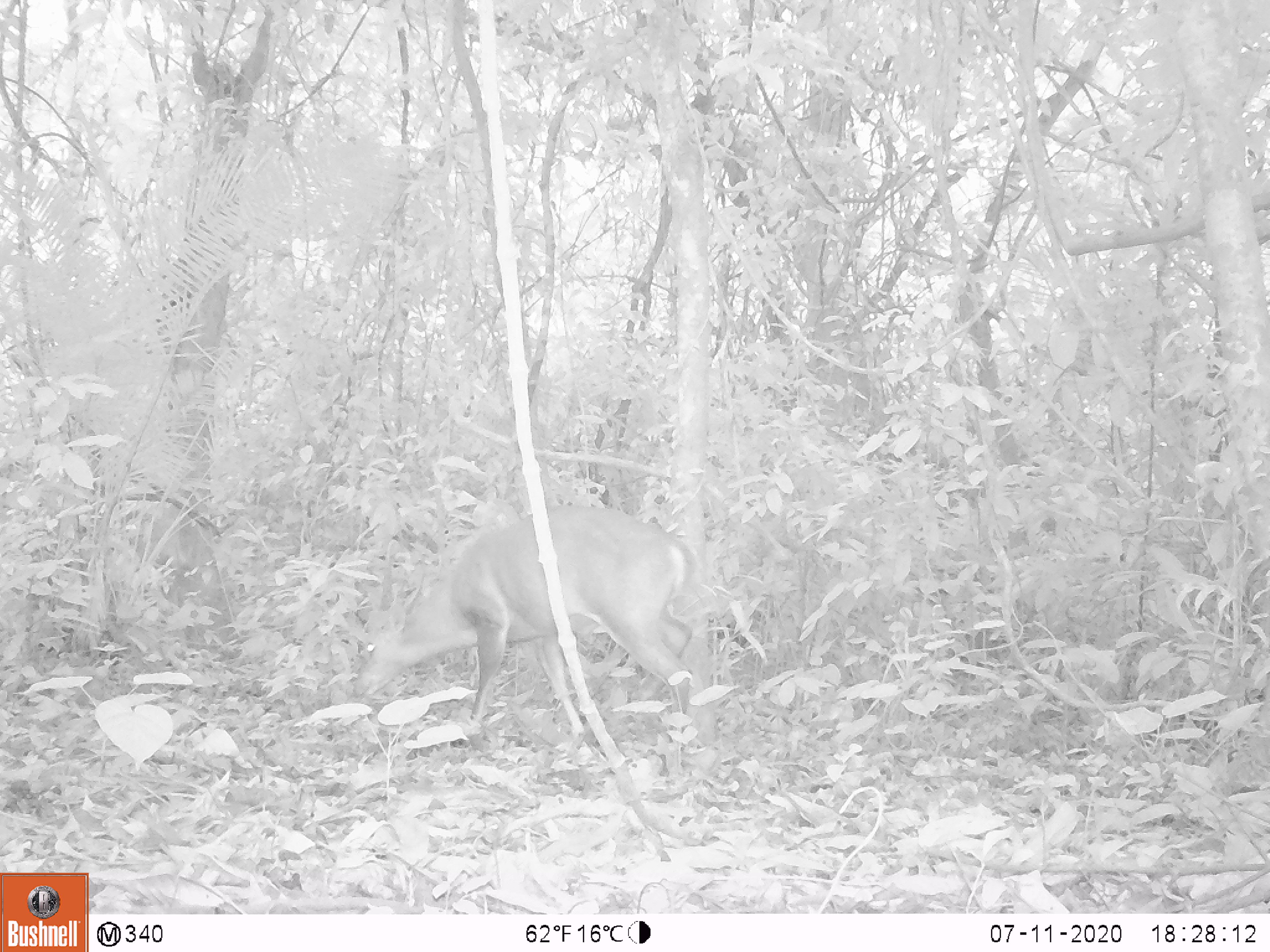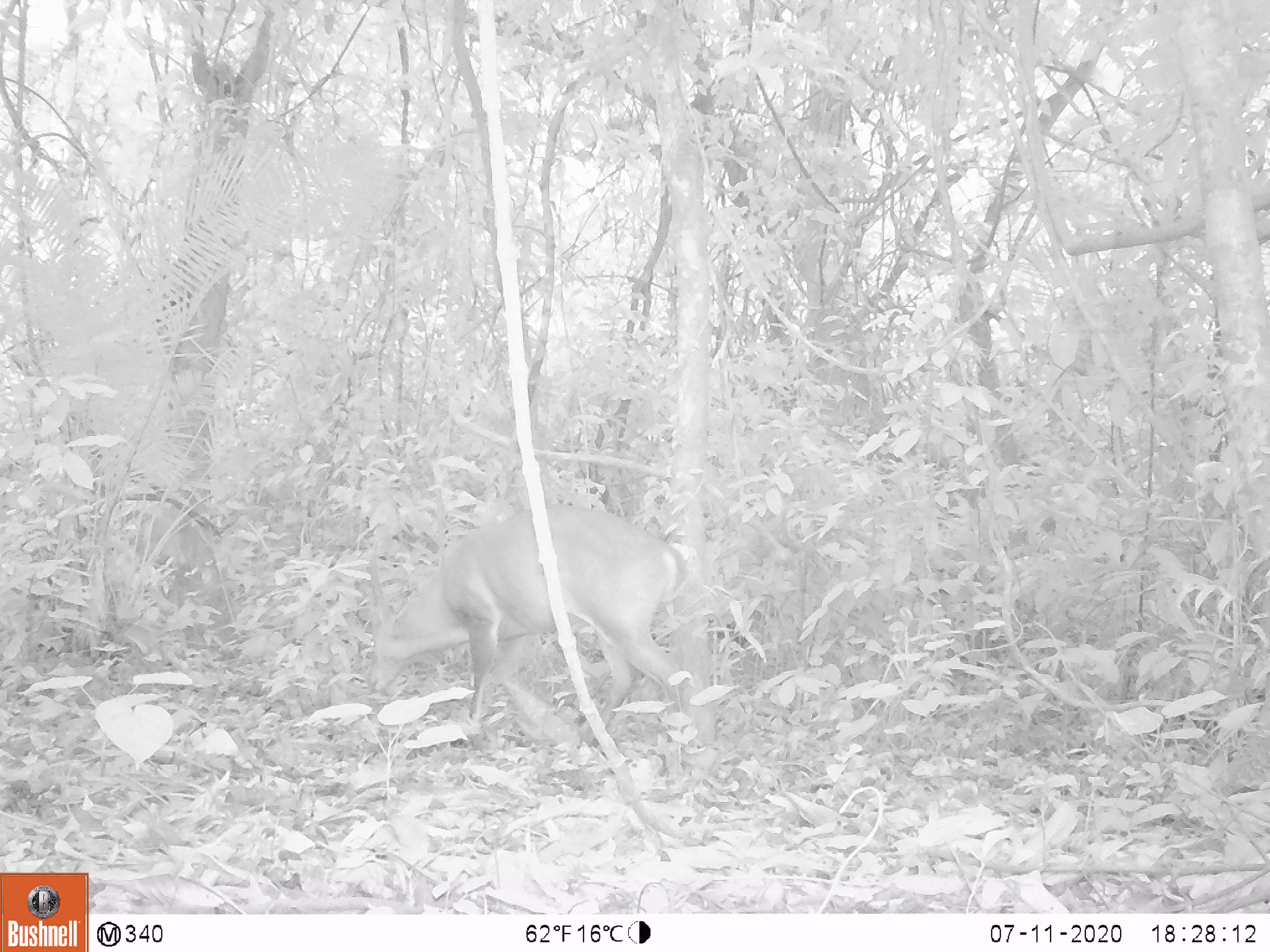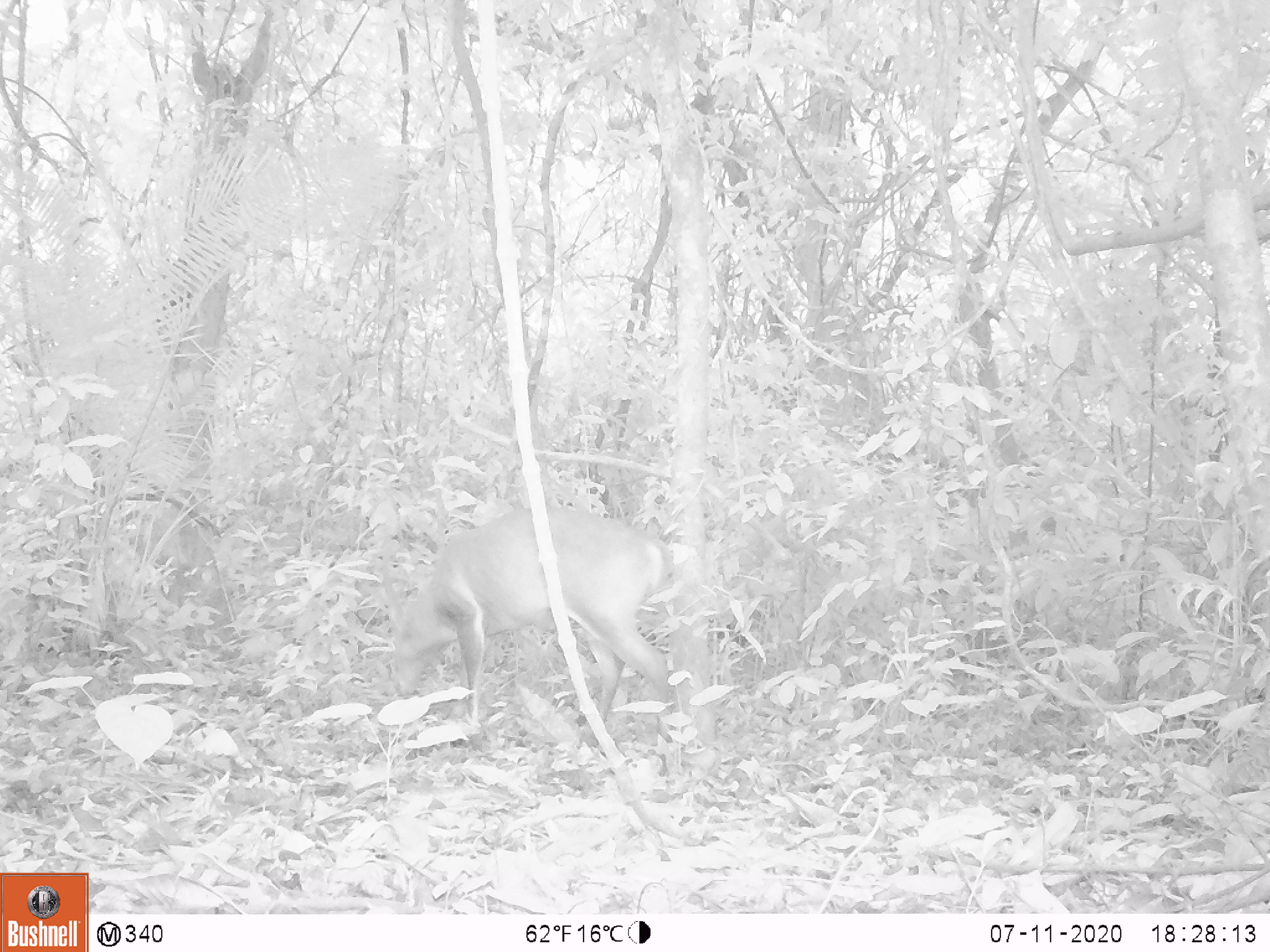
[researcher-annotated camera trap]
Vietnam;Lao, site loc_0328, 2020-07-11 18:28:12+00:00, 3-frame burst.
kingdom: Animalia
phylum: Chordata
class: Mammalia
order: Artiodactyla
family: Cervidae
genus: Muntiacus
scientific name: Muntiacus vuquangensis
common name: large-antlered muntjac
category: large antlered muntjac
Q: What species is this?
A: Large antlered muntjac (large-antlered muntjac) (Muntiacus vuquangensis).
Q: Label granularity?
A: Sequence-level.